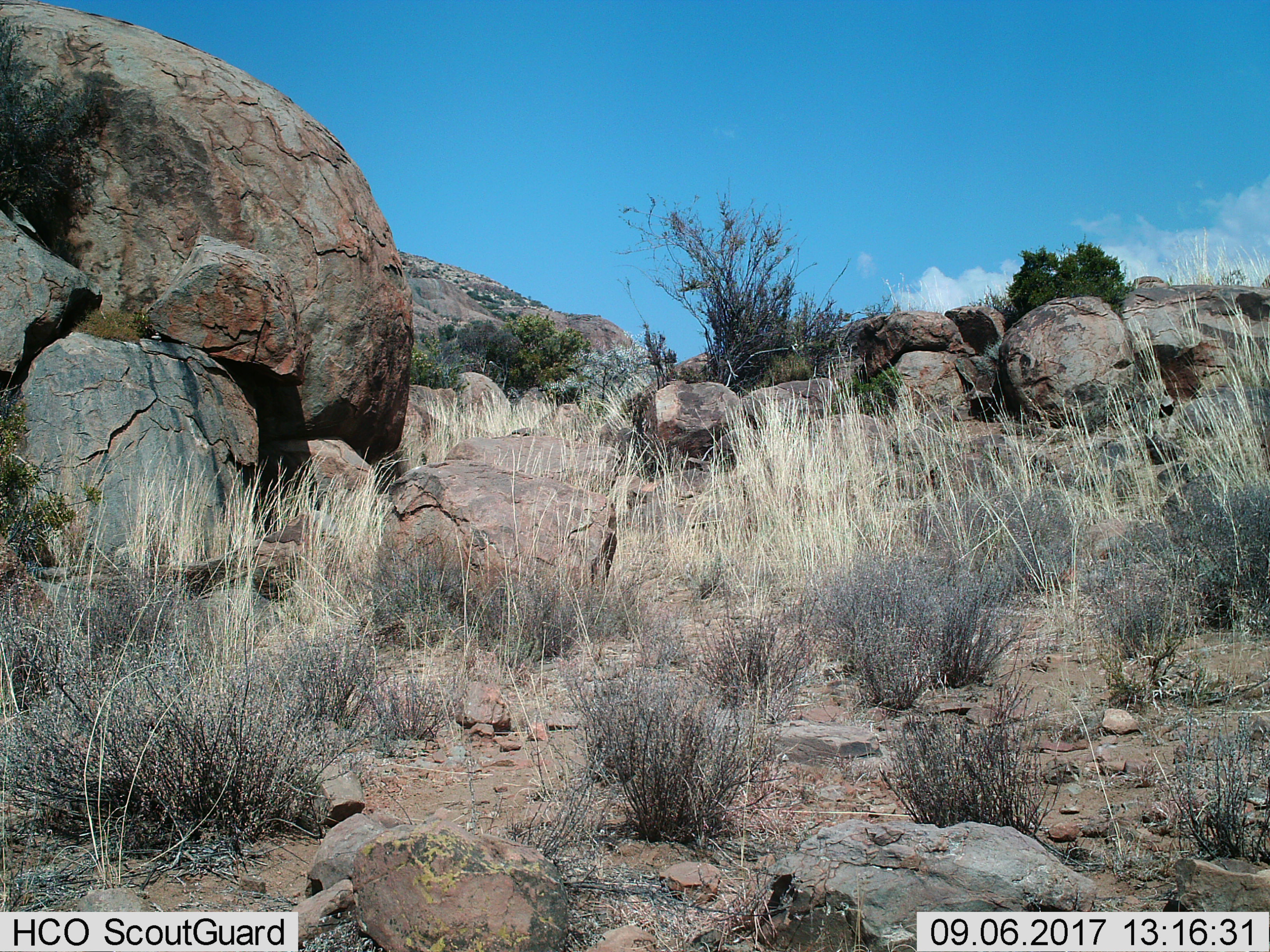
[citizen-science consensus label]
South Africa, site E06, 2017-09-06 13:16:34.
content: no animal present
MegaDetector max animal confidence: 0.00